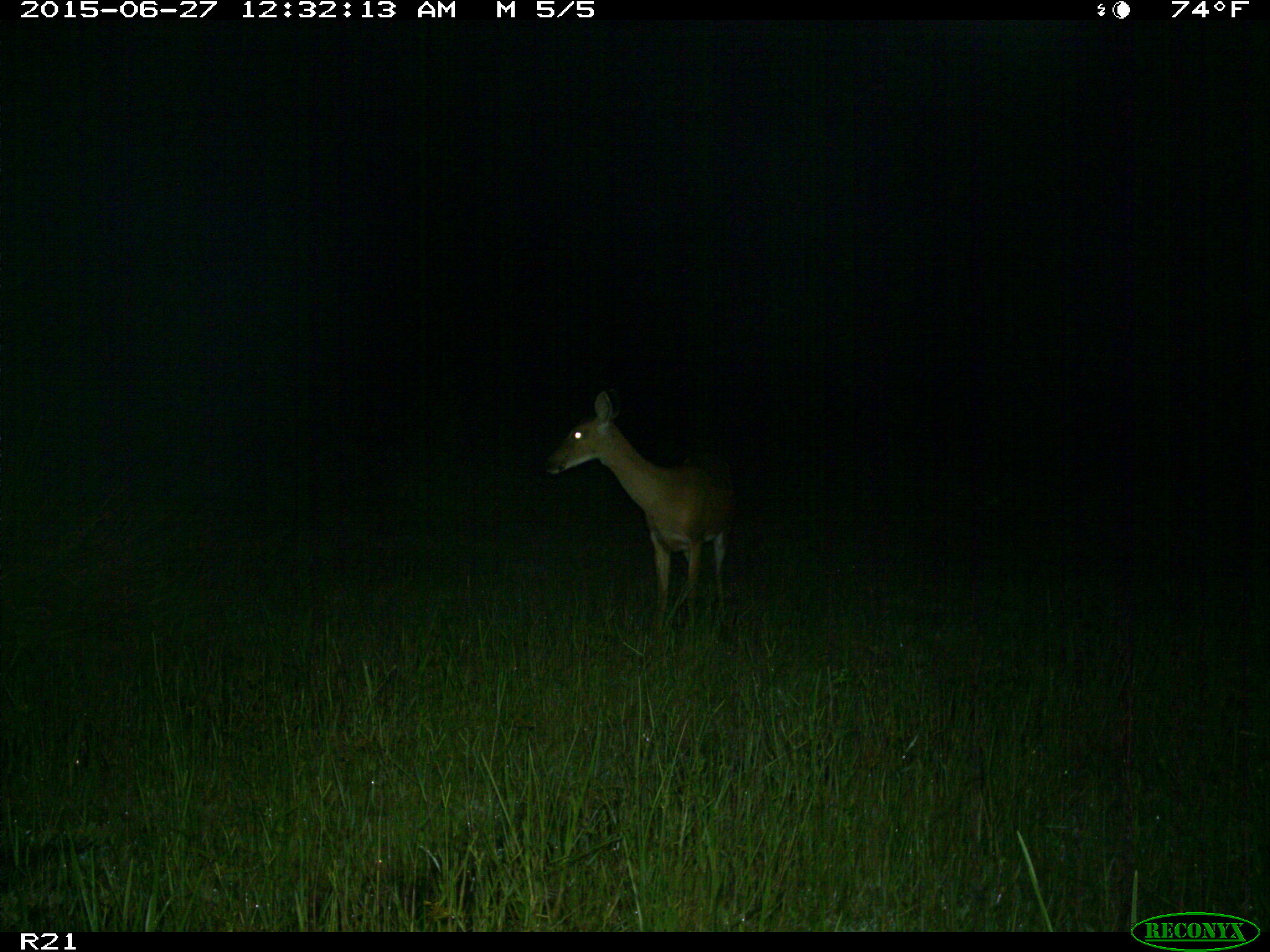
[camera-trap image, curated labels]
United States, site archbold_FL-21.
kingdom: Animalia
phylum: Chordata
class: Mammalia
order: Artiodactyla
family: Cervidae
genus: Odocoileus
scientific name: Odocoileus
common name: deer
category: unidentified deer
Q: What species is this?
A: Unidentified deer (deer) (Odocoileus).